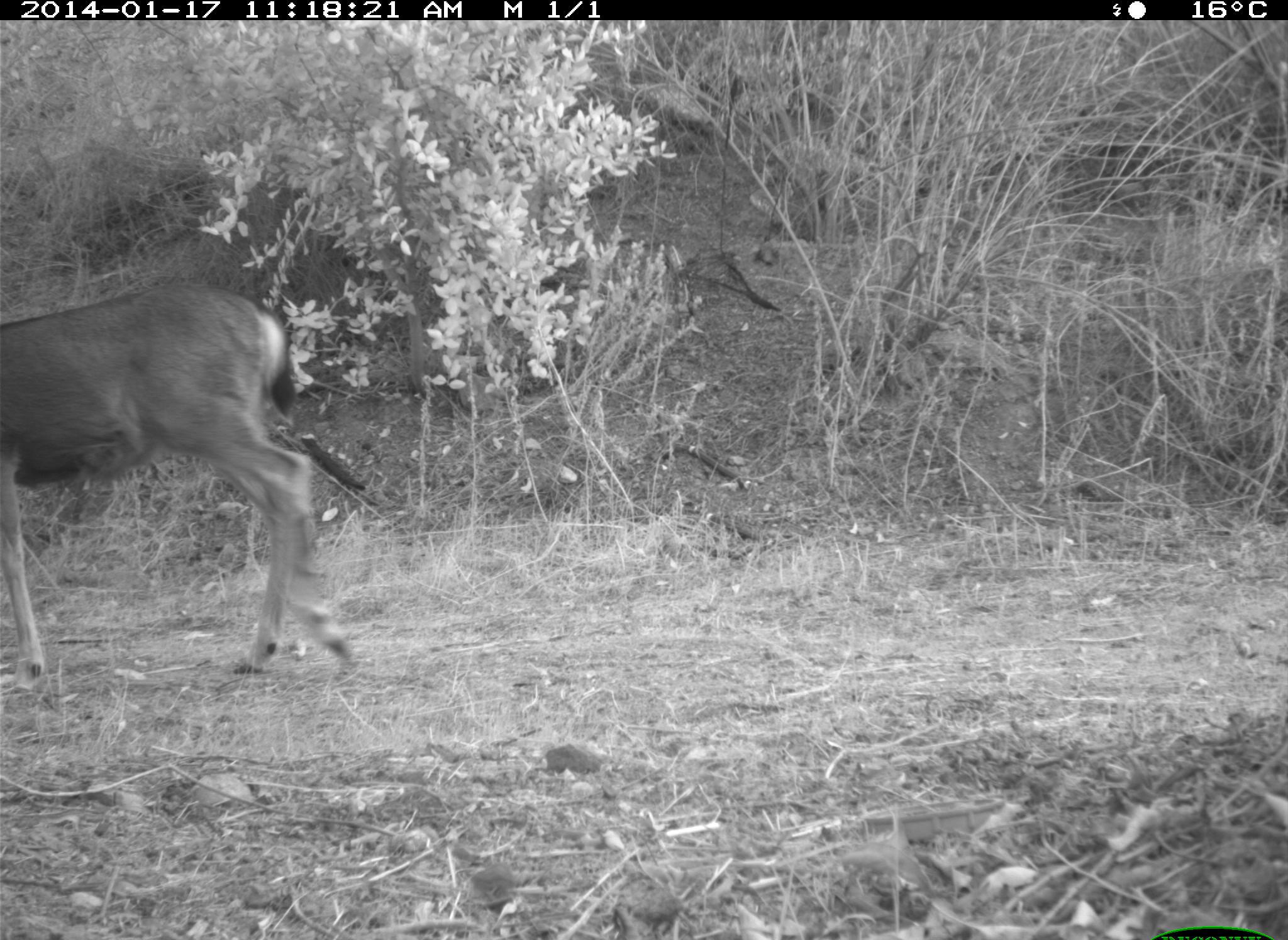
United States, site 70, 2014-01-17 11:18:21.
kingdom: Animalia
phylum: Chordata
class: Mammalia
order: Artiodactyla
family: Cervidae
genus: Odocoileus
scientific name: Odocoileus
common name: deer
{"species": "deer (Odocoileus)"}